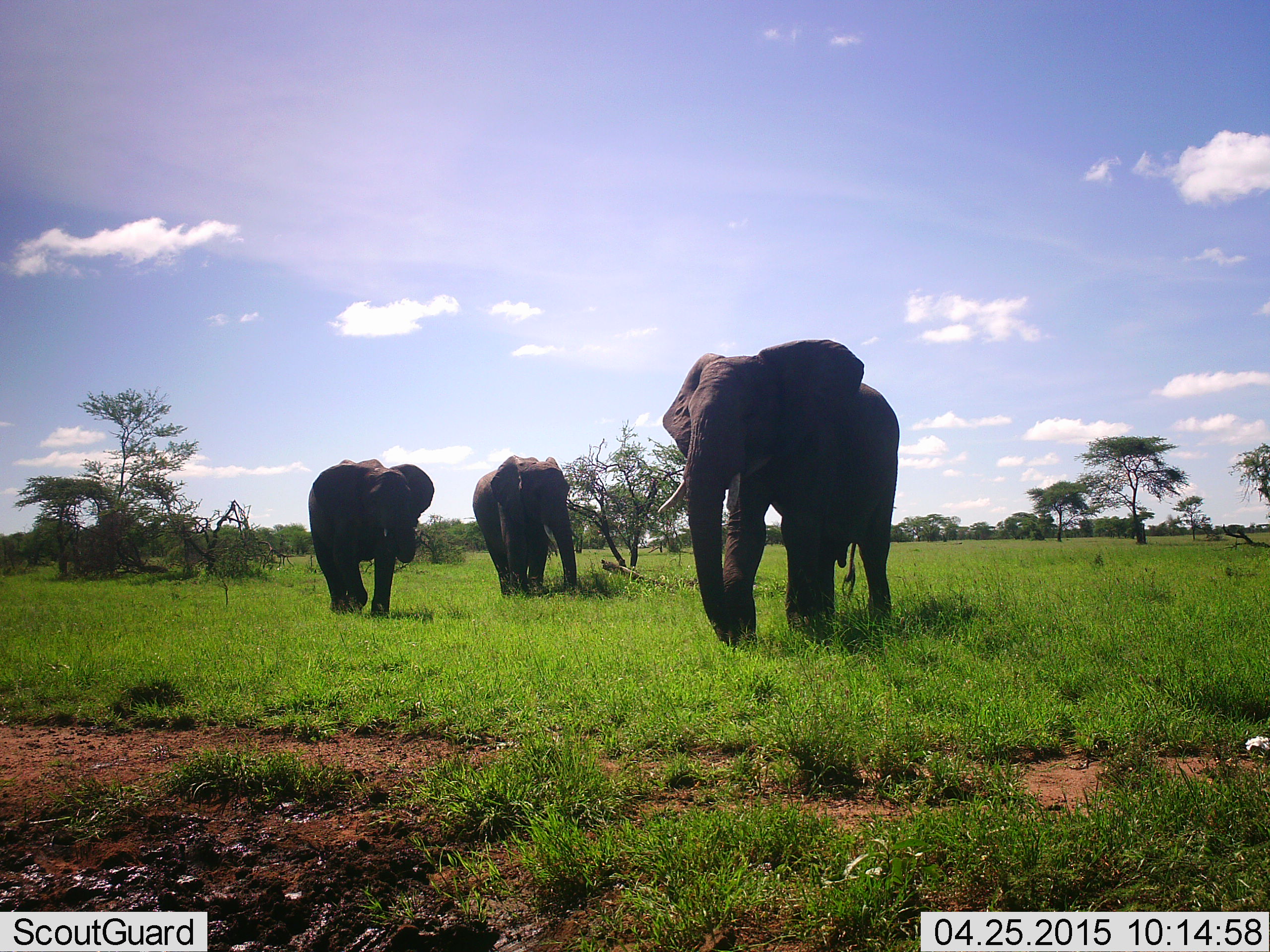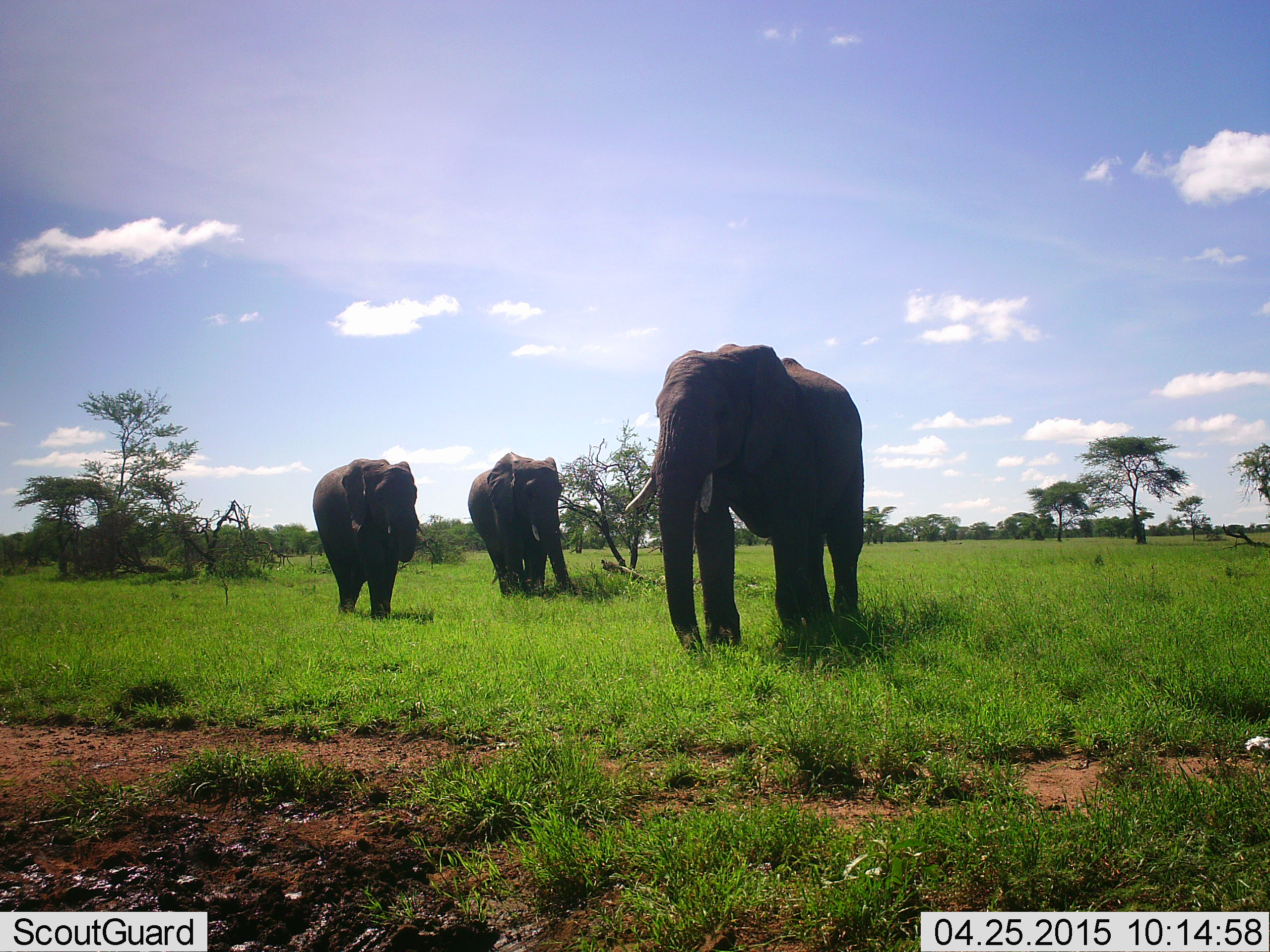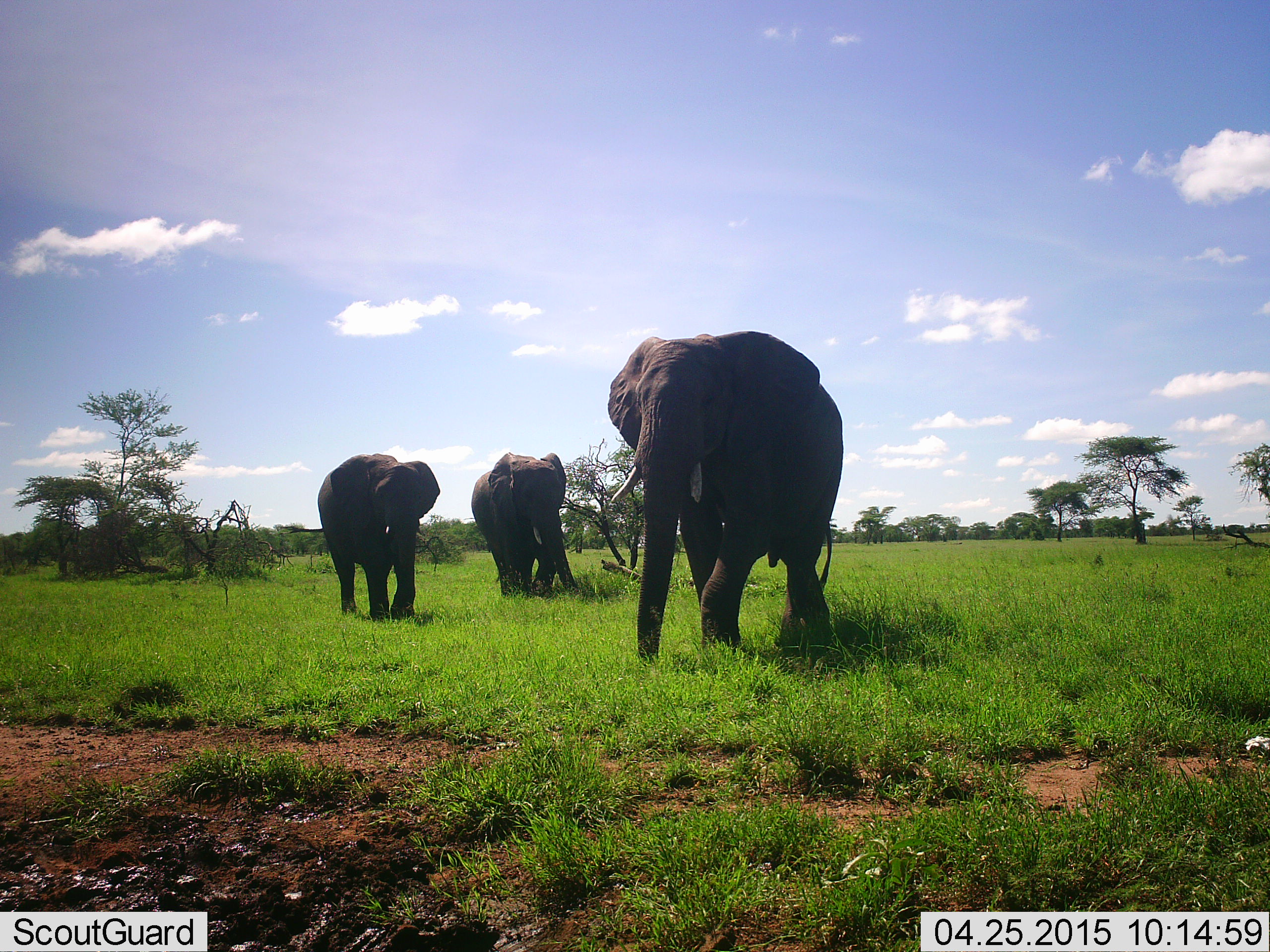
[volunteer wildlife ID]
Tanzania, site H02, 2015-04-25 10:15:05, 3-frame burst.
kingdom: Animalia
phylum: Chordata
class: Mammalia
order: Proboscidea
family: Elephantidae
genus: Loxodonta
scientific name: Loxodonta africana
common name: african bush elephant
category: elephant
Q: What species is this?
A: Elephant (african bush elephant) (Loxodonta africana).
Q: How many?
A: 3.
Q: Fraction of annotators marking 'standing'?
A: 30%.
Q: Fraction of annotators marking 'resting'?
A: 0%.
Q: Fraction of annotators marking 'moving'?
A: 100%.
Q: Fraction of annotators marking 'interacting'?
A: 0%.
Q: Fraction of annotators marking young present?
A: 0%.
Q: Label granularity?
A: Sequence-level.